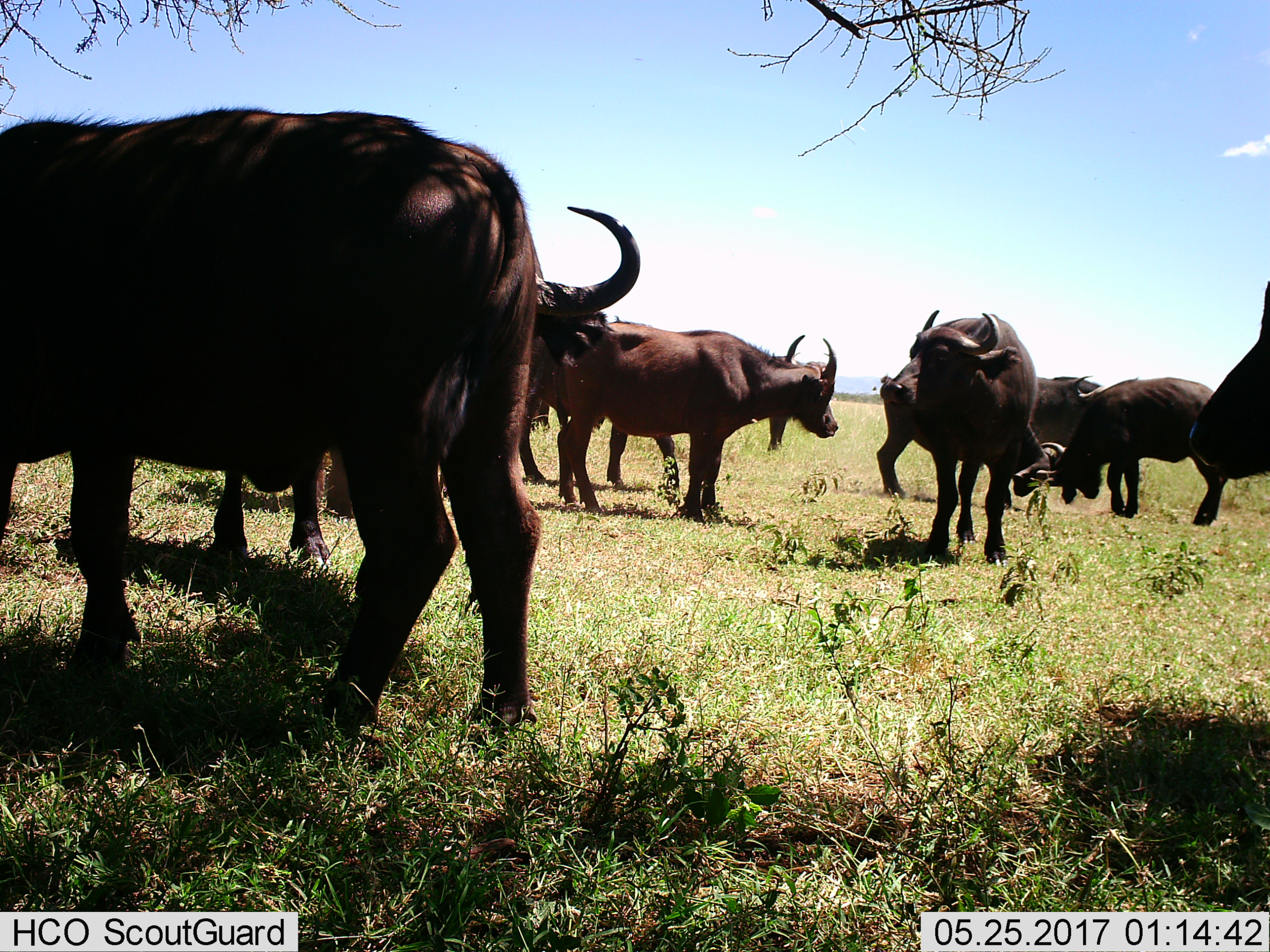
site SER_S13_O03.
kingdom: Animalia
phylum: Chordata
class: Mammalia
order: Artiodactyla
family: Bovidae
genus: Syncerus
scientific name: Syncerus caffer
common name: african buffalo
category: buffalo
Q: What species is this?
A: Buffalo (african buffalo) (Syncerus caffer).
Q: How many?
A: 9.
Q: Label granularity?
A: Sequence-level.